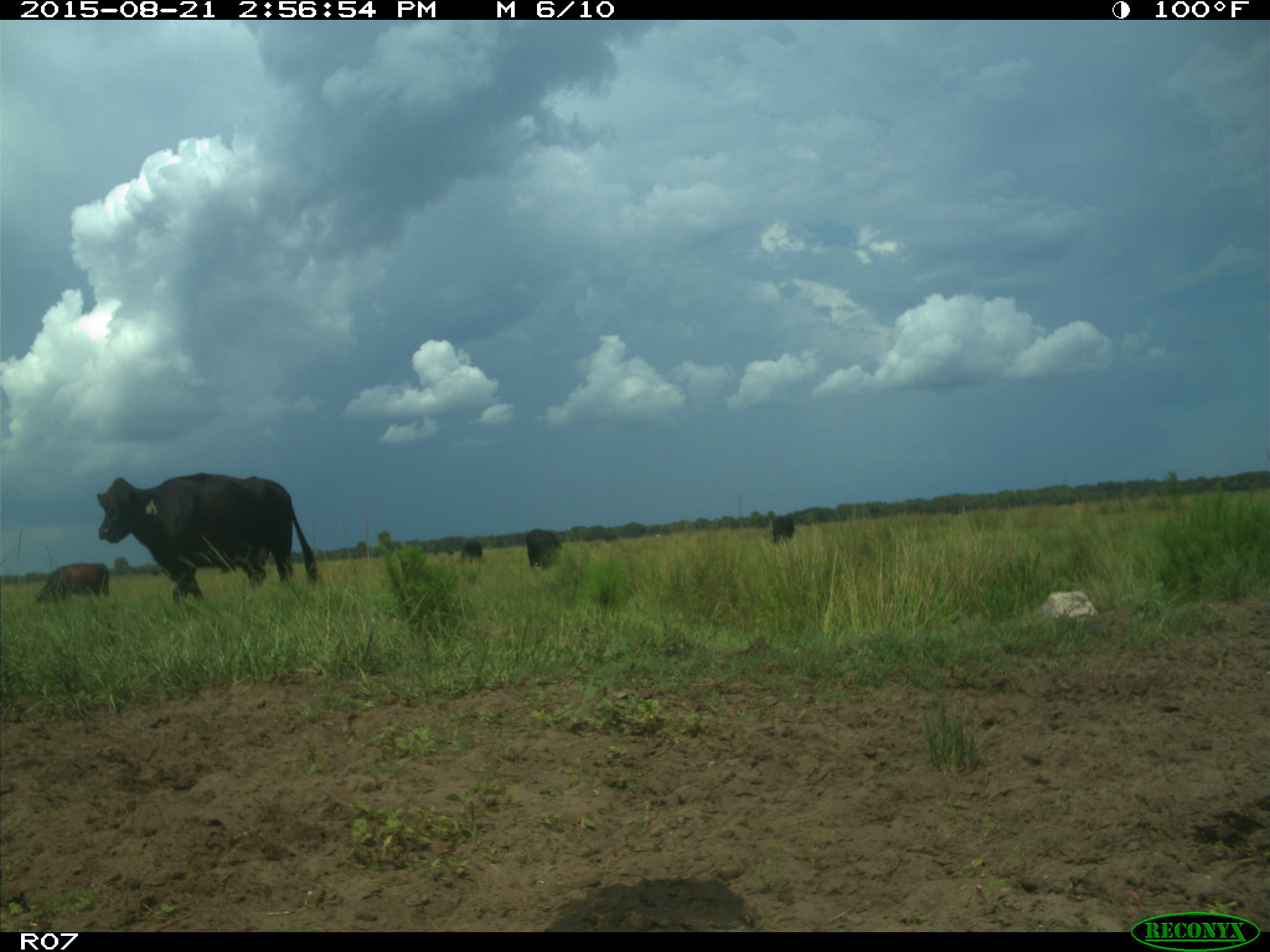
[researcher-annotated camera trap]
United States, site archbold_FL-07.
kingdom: Animalia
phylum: Chordata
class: Mammalia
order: Artiodactyla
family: Bovidae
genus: Bos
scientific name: Bos taurus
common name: domestic cow